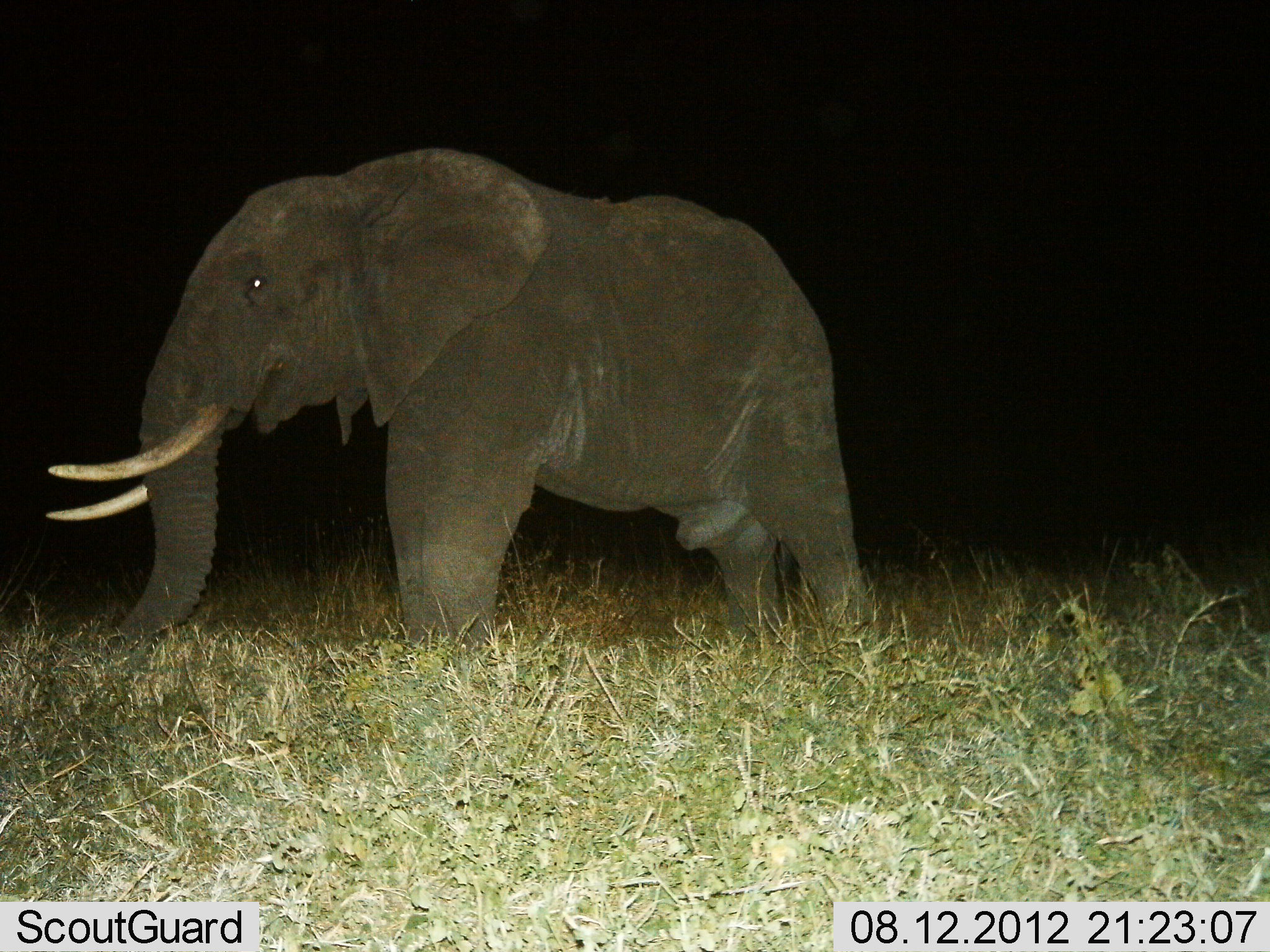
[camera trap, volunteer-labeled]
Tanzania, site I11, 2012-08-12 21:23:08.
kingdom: Animalia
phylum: Chordata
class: Mammalia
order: Proboscidea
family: Elephantidae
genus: Loxodonta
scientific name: Loxodonta africana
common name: african bush elephant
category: elephant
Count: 1.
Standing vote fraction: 100%.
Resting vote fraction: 0%.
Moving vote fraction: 0%.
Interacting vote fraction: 0%.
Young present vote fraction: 0%.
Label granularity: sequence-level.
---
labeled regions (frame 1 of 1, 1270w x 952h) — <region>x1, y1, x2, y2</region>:
animal: <region>46, 143, 878, 650</region>